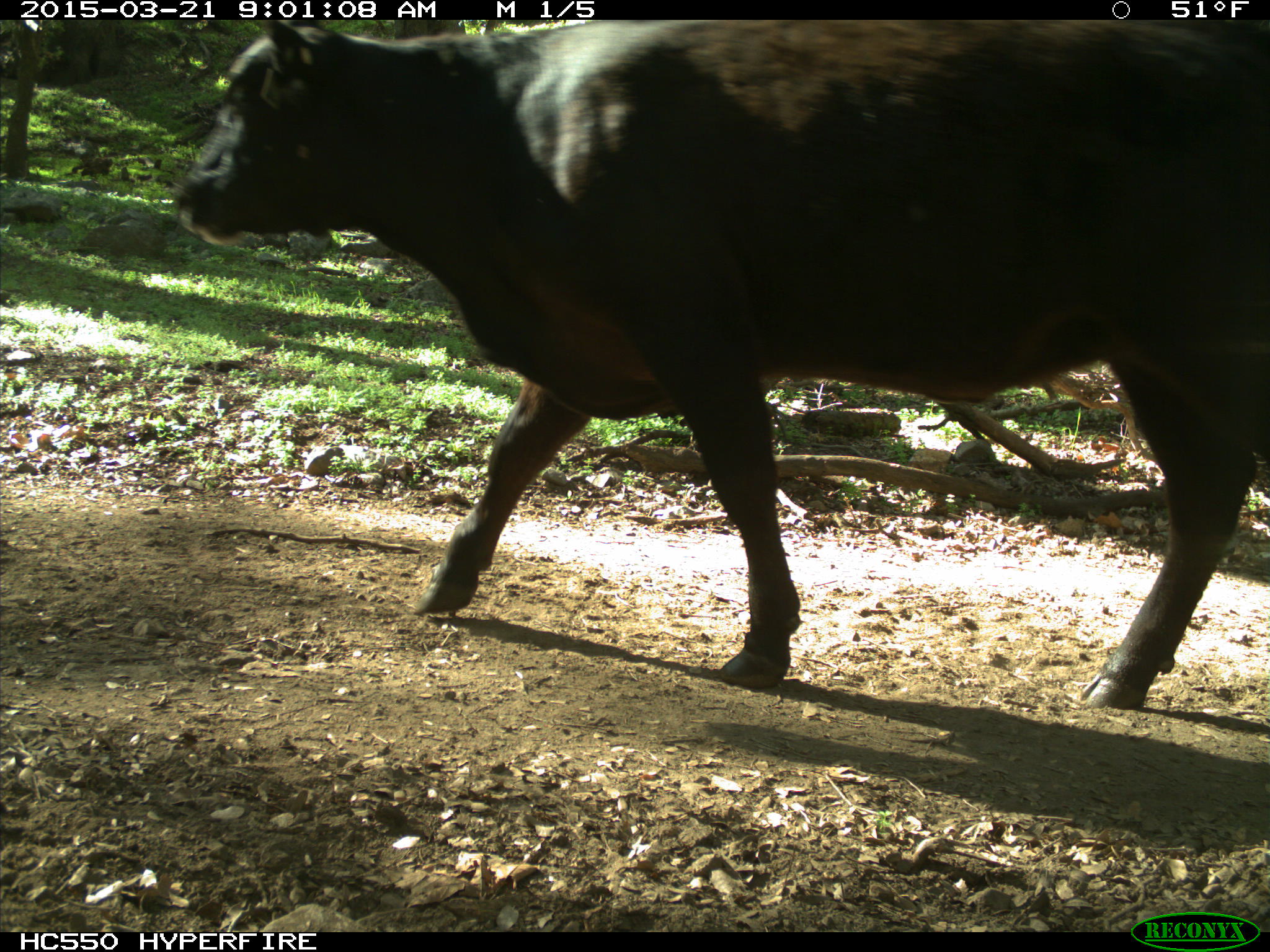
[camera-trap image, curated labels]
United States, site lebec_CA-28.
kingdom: Animalia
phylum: Chordata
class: Mammalia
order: Artiodactyla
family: Bovidae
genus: Bos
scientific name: Bos taurus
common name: domestic cow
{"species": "Bos taurus (domestic cow)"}